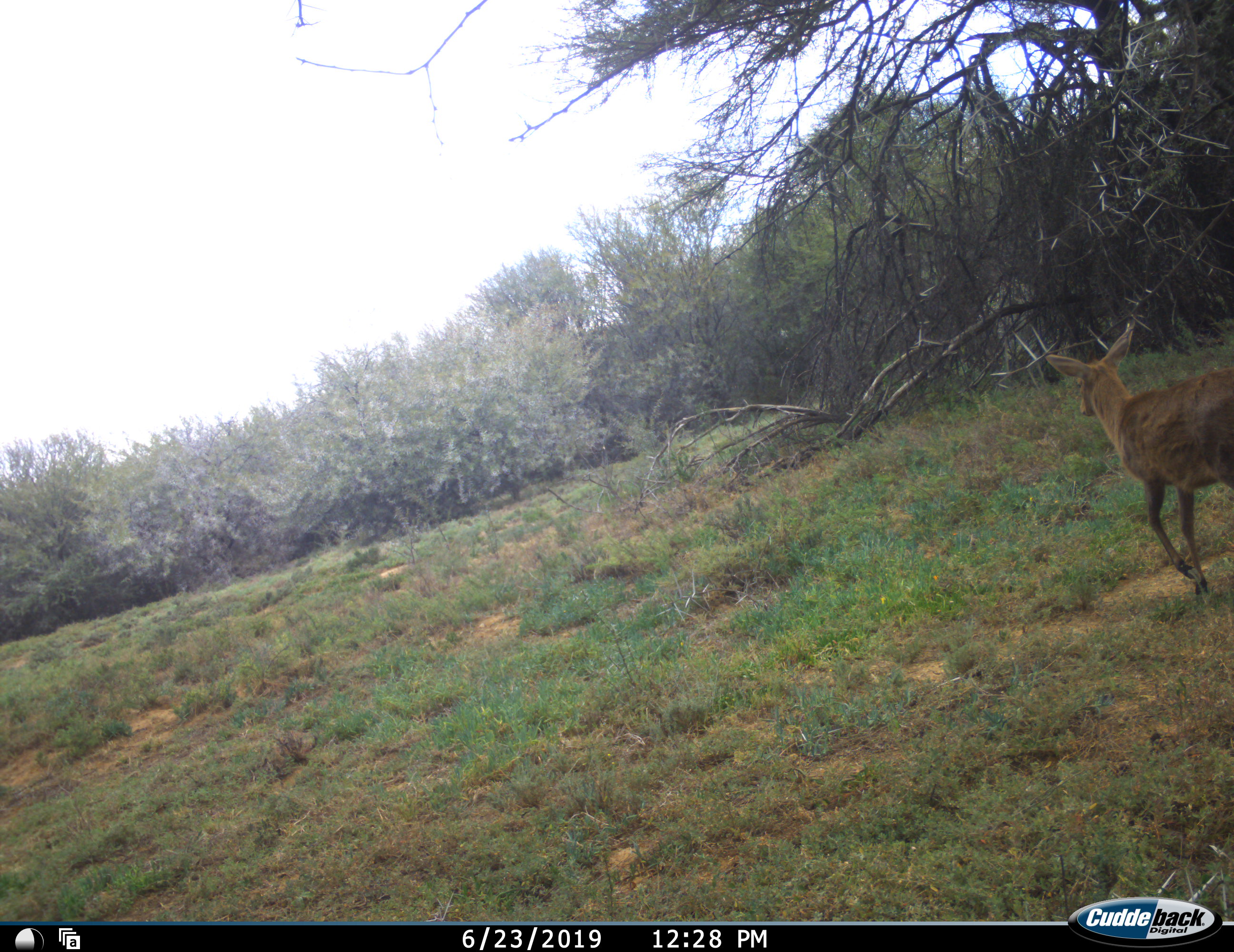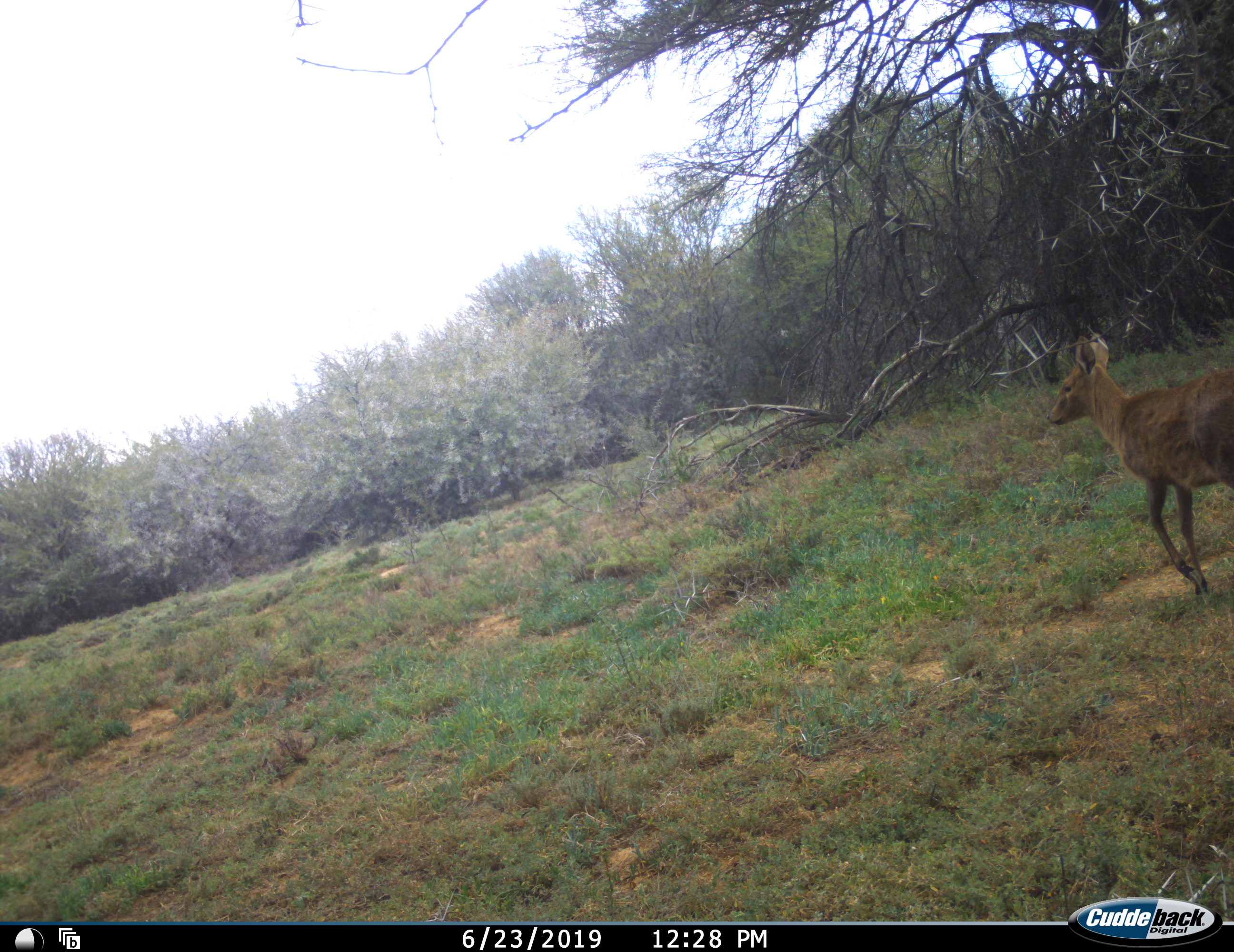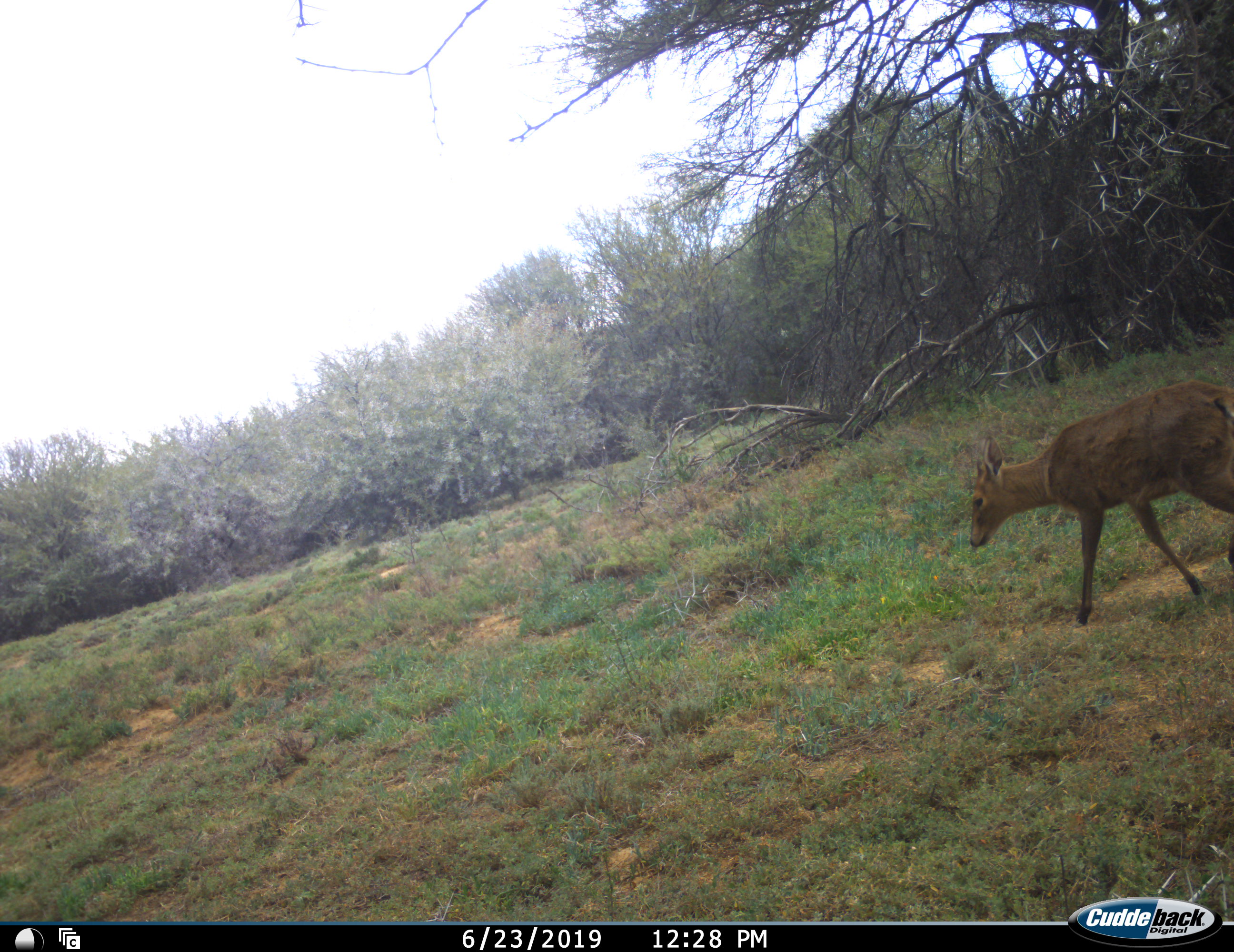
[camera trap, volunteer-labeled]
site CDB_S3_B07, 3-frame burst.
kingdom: Animalia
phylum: Chordata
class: Mammalia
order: Artiodactyla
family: Bovidae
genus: Sylvicapra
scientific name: Sylvicapra grimmia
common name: common duiker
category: duikercommongrey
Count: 1.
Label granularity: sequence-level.